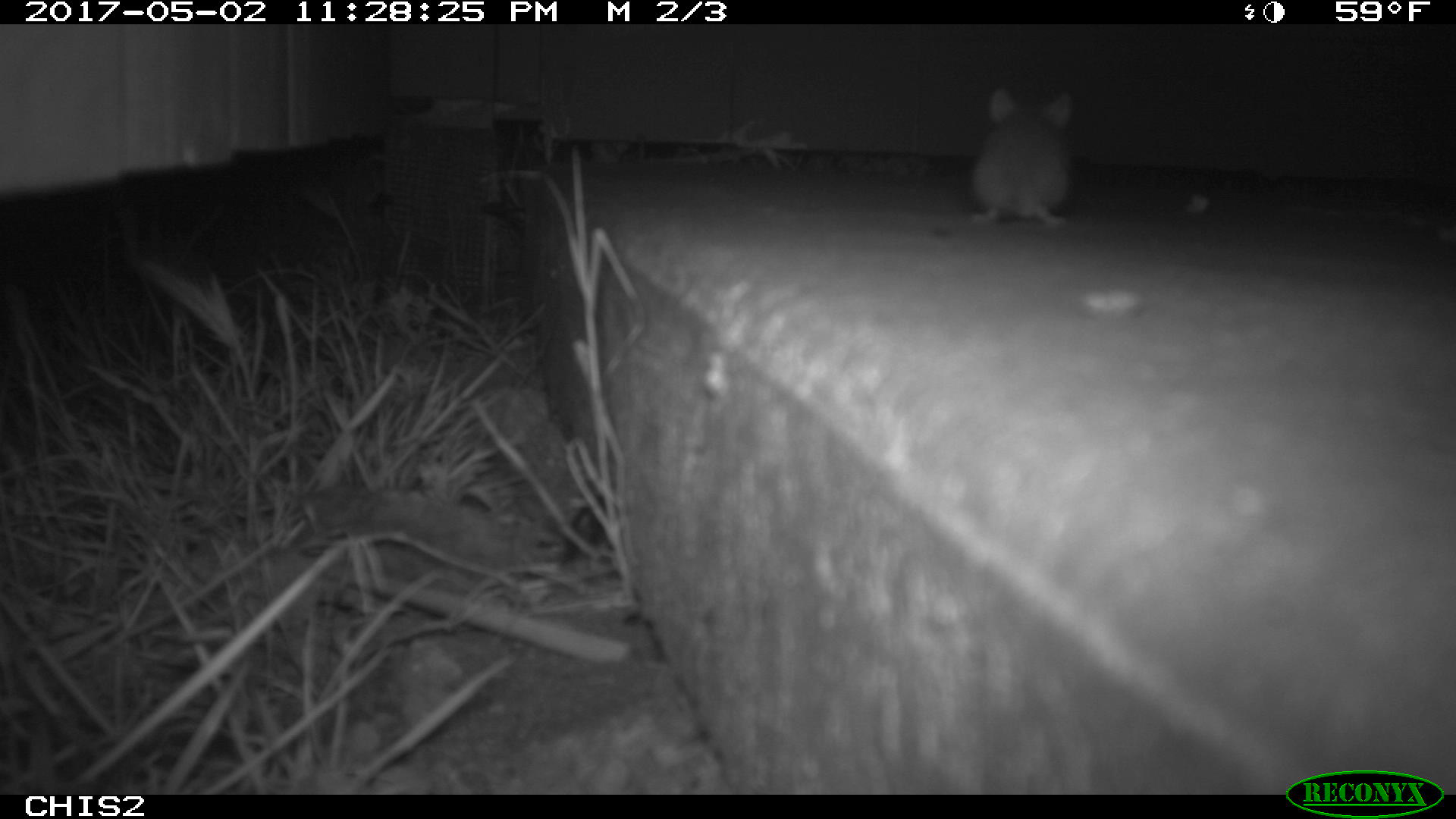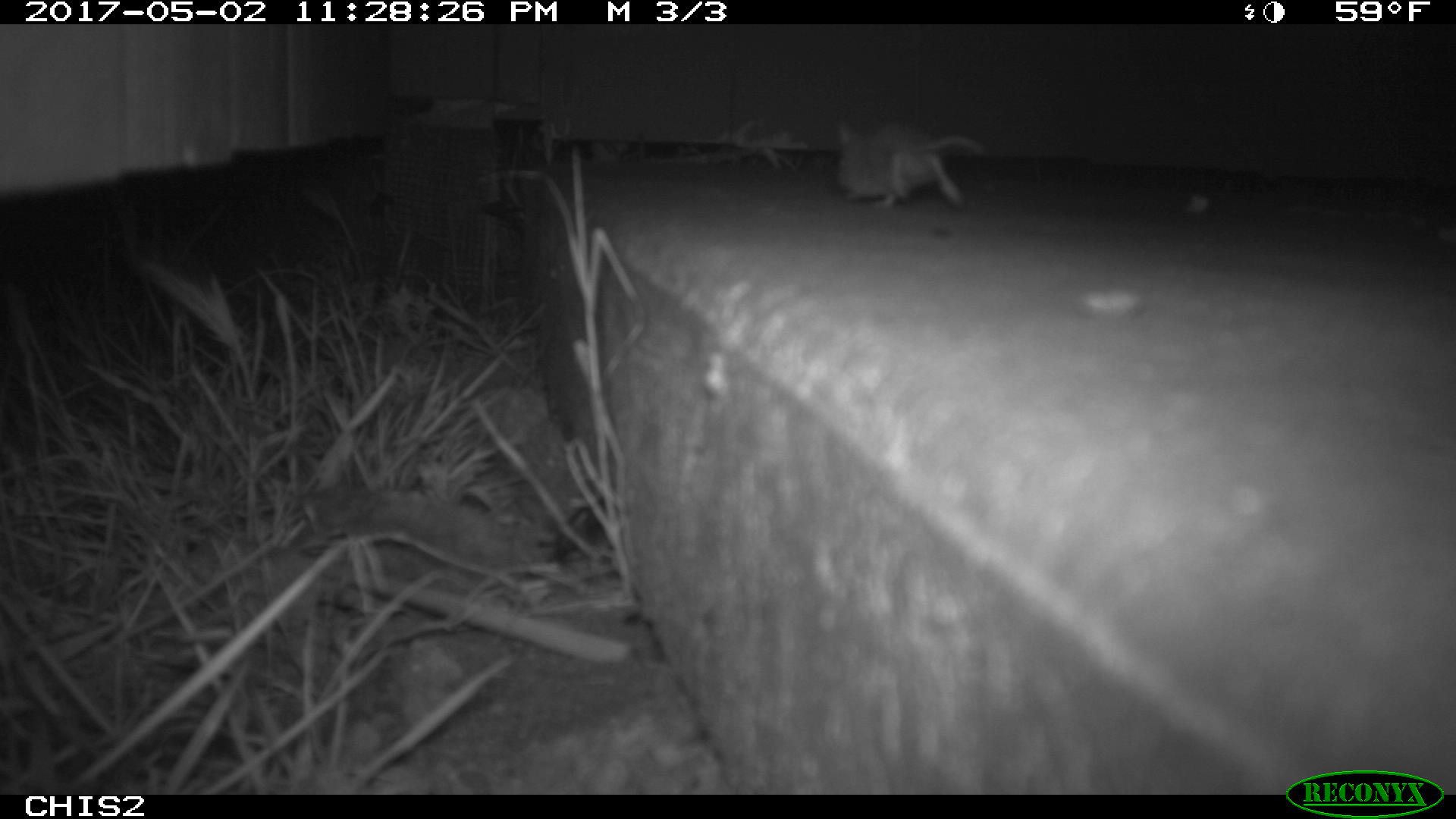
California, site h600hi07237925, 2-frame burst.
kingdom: Animalia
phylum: Chordata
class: Mammalia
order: Rodentia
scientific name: Rodentia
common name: rodent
Rodent (Rodentia).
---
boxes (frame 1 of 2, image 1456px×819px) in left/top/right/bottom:
rodent: 971/89/1071/225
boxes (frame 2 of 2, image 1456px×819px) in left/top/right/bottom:
rodent: 833/108/991/209